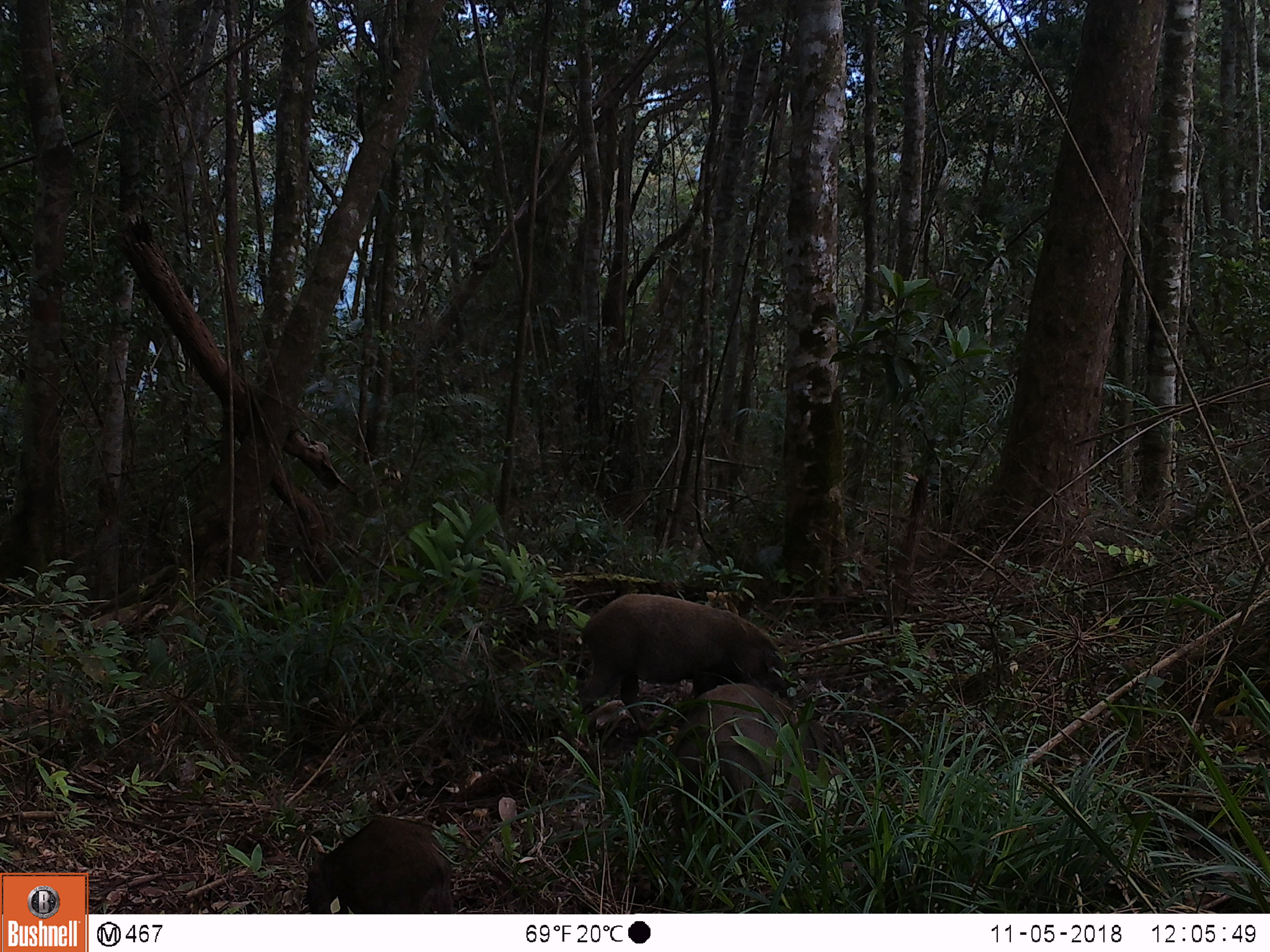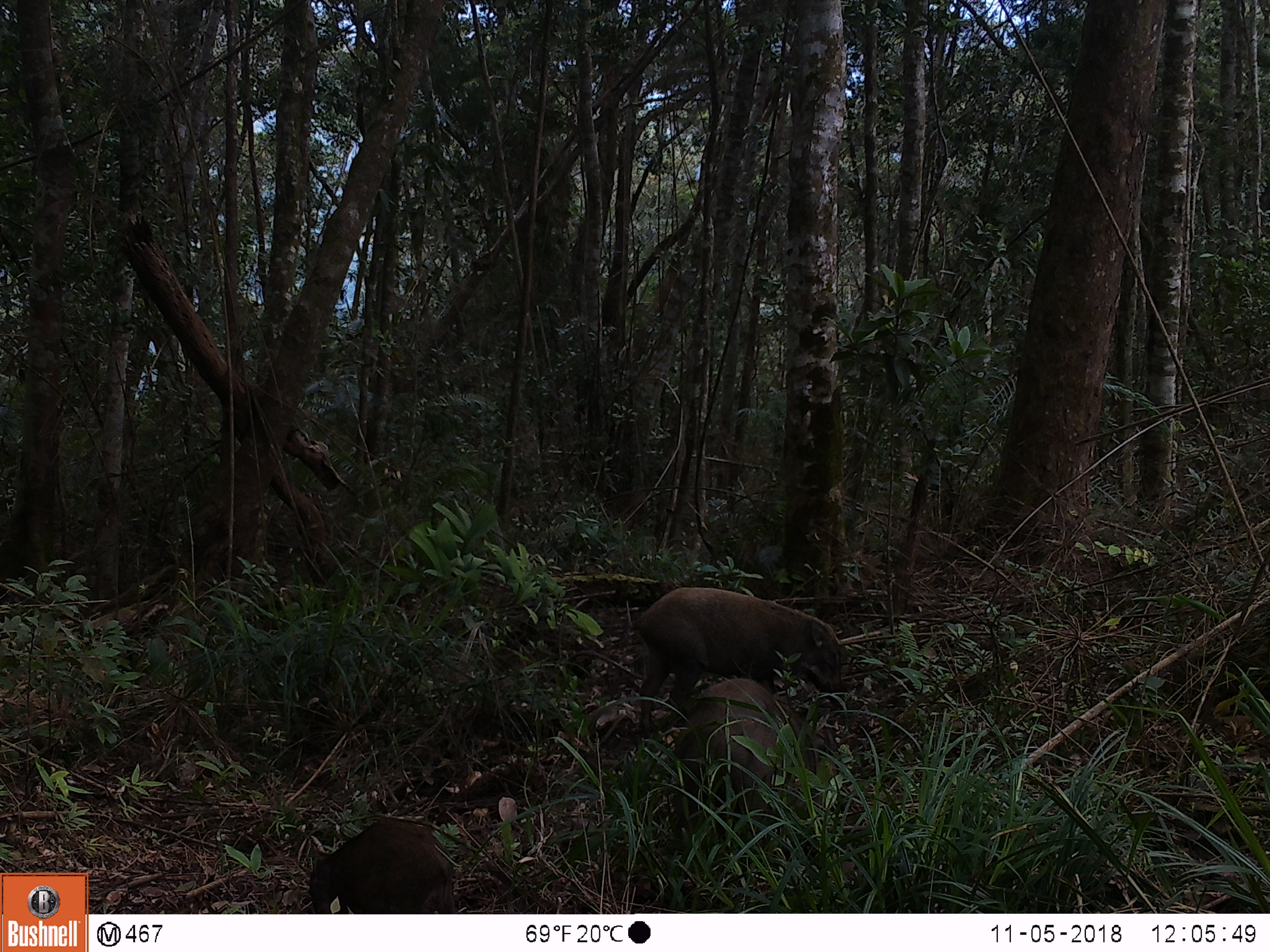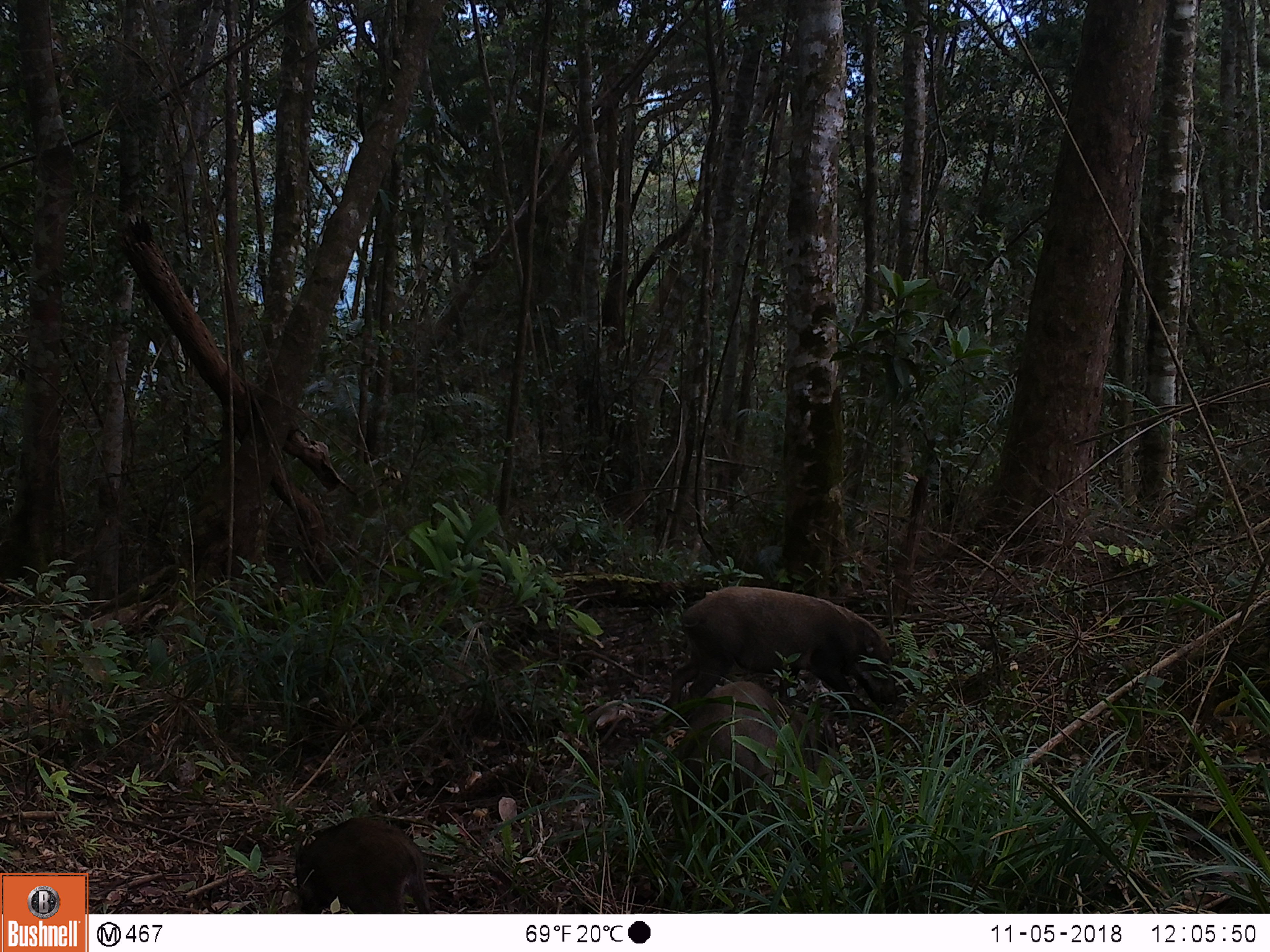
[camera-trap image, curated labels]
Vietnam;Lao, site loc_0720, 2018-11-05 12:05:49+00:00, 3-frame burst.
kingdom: Animalia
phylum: Chordata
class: Mammalia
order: Artiodactyla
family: Suidae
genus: Sus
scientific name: Sus scrofa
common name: eurasian wild pig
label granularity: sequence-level